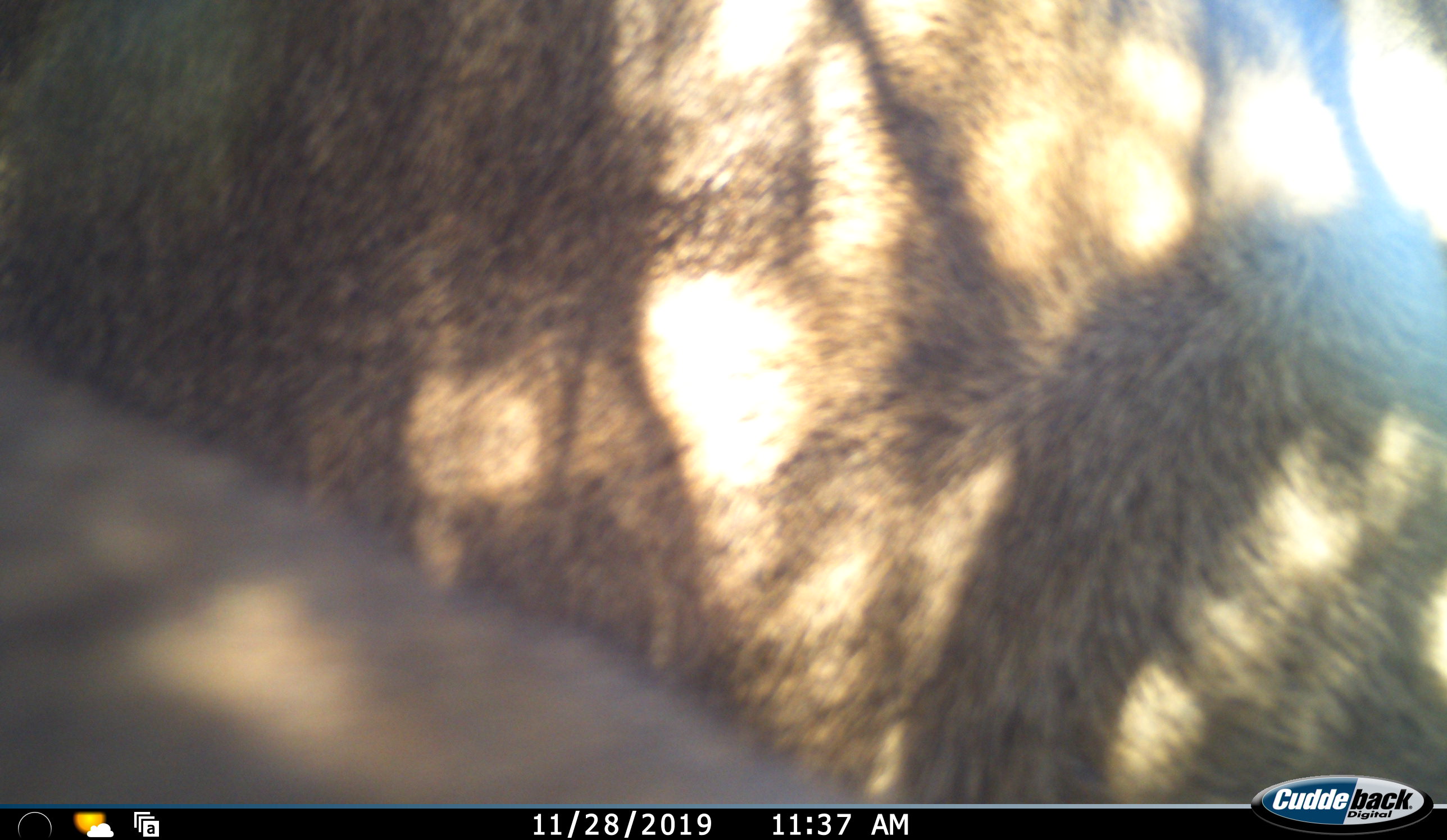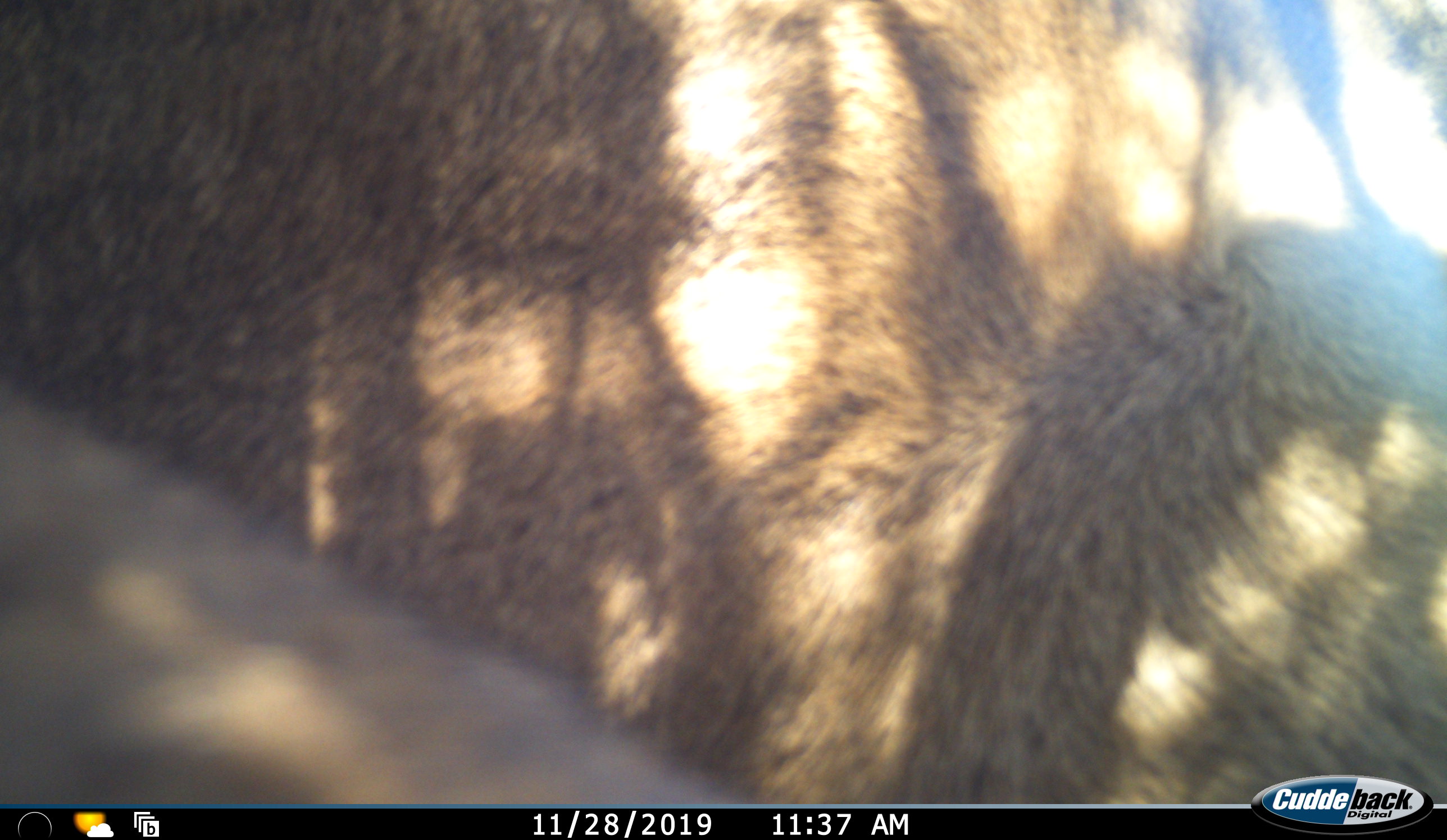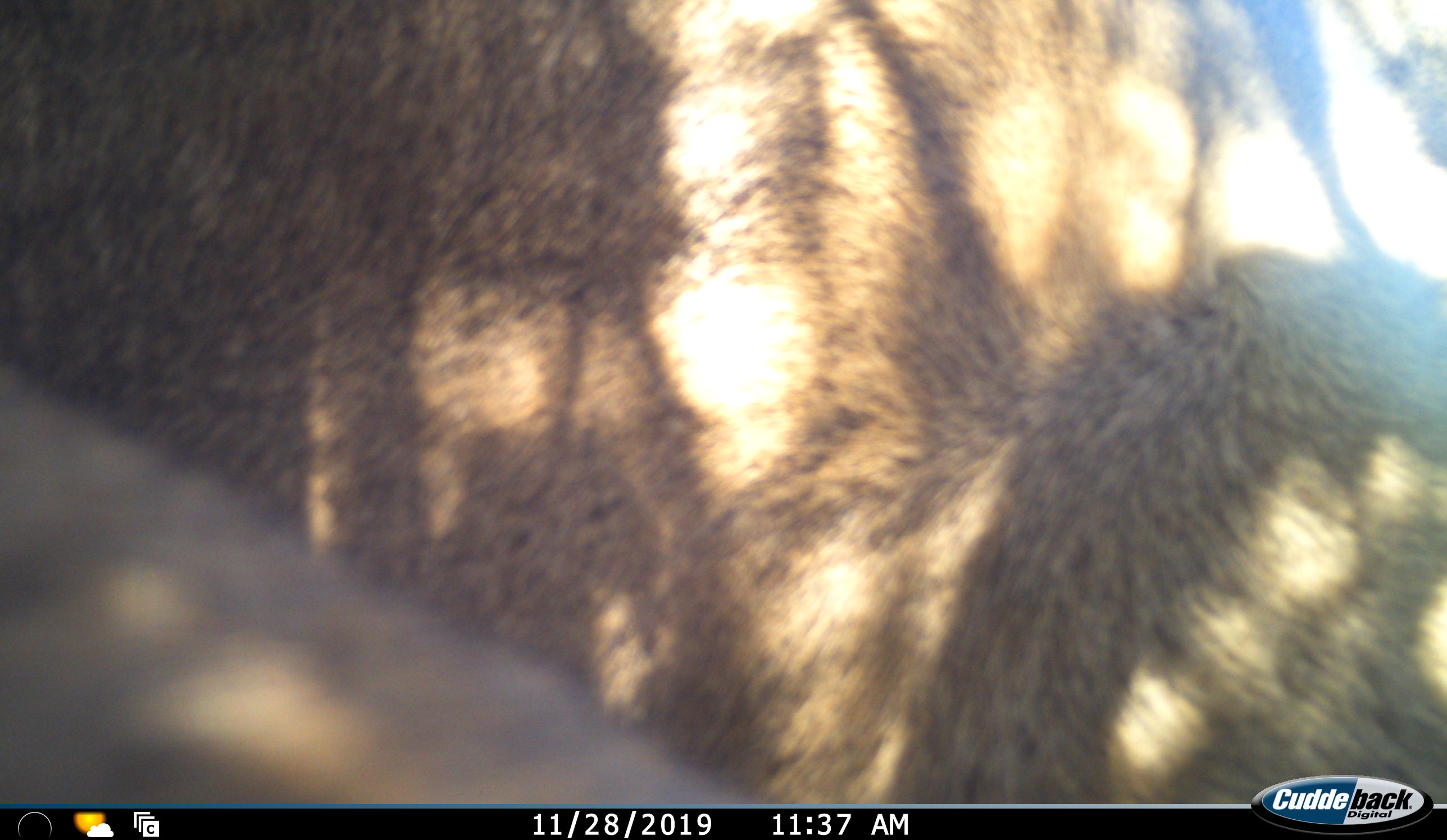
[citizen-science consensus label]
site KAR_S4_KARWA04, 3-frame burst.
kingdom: Animalia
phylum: Chordata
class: Mammalia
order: Artiodactyla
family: Bovidae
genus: Tragelaphus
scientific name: Tragelaphus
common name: kudu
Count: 2.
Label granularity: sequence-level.